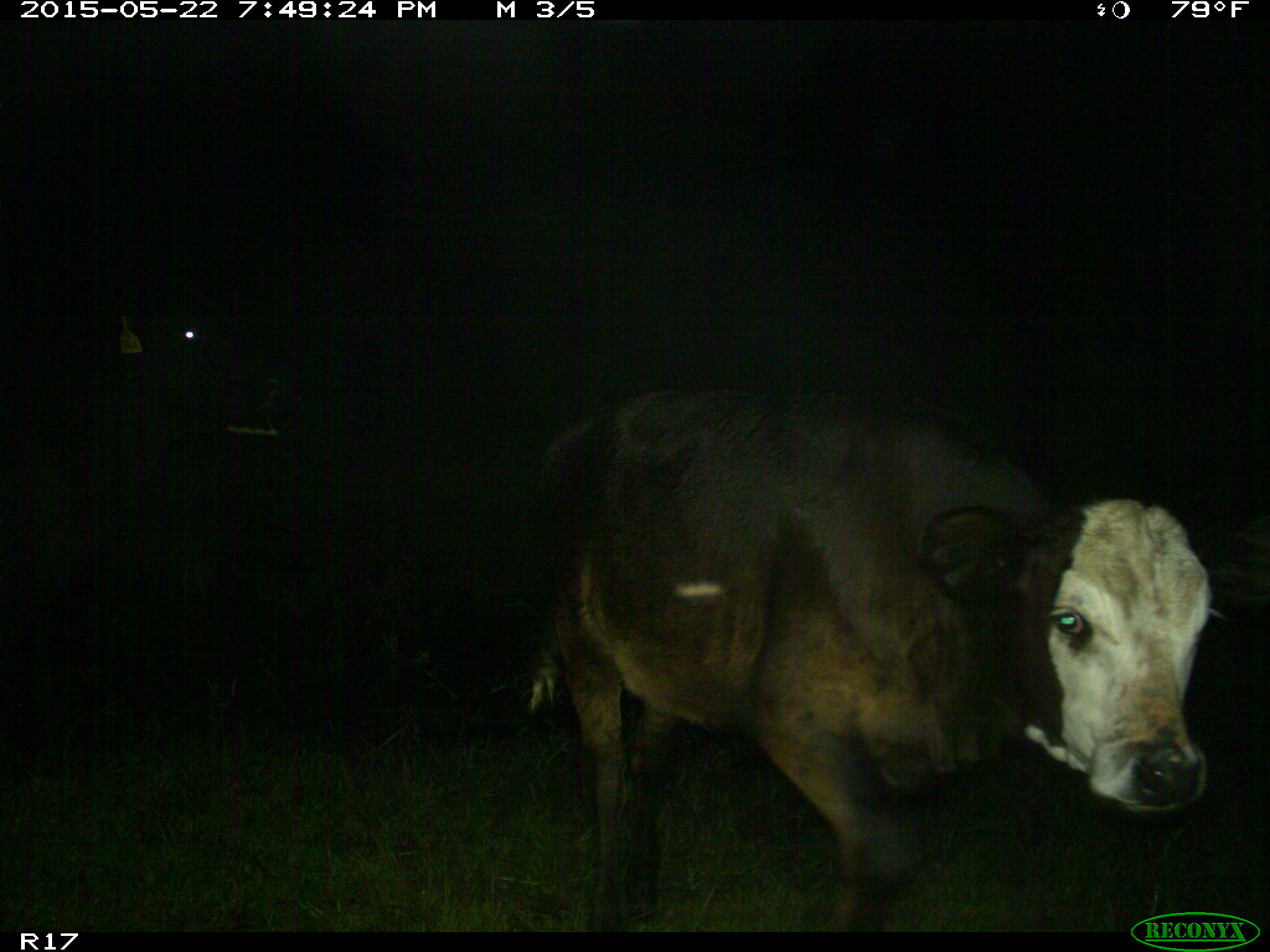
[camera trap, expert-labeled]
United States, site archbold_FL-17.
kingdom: Animalia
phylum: Chordata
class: Mammalia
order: Artiodactyla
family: Bovidae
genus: Bos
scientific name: Bos taurus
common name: domestic cow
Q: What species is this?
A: Bos taurus (domestic cow).